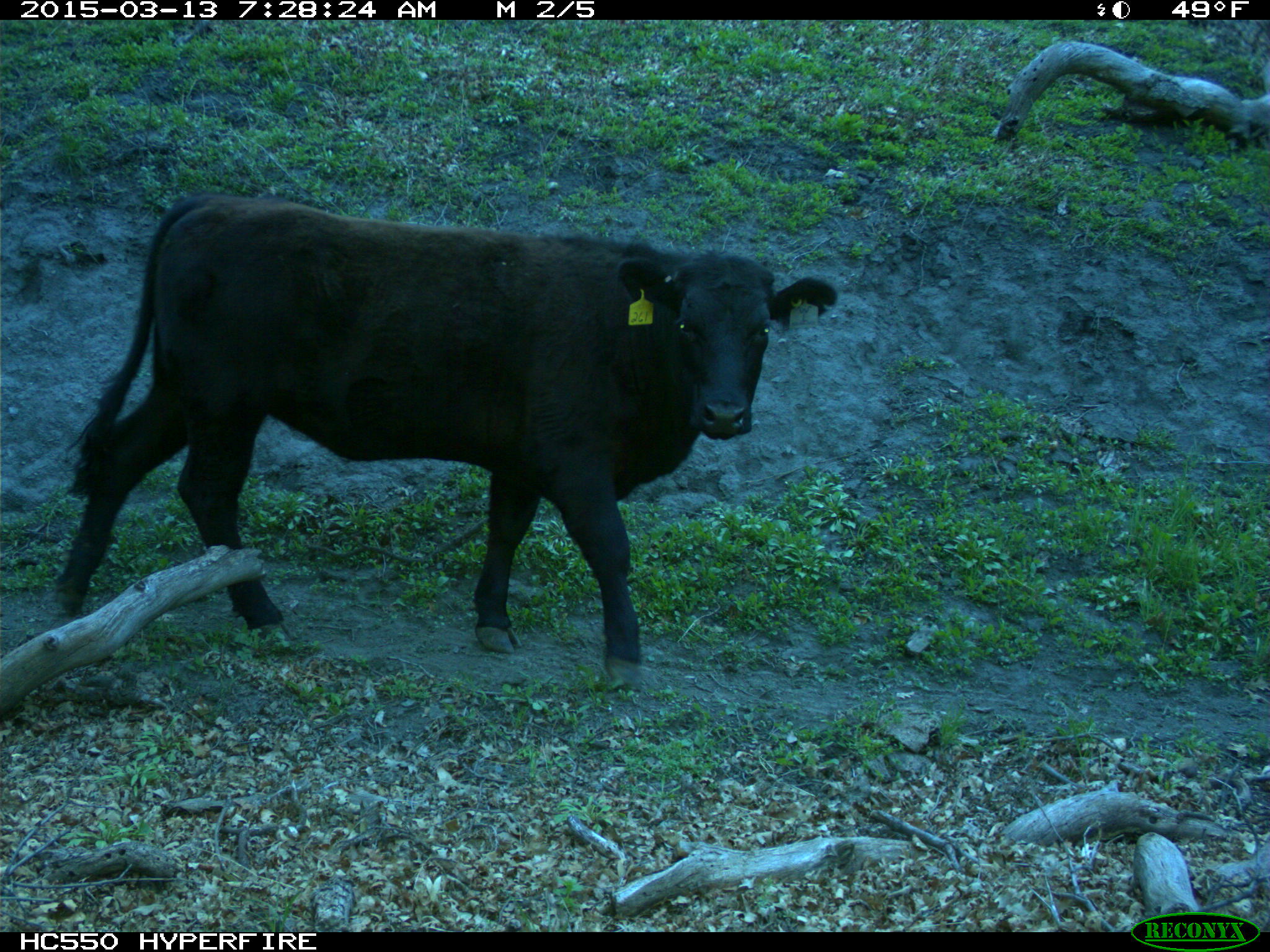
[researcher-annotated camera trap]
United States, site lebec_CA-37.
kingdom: Animalia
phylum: Chordata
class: Mammalia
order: Artiodactyla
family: Bovidae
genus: Bos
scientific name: Bos taurus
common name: domestic cow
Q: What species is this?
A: Bos taurus (domestic cow).